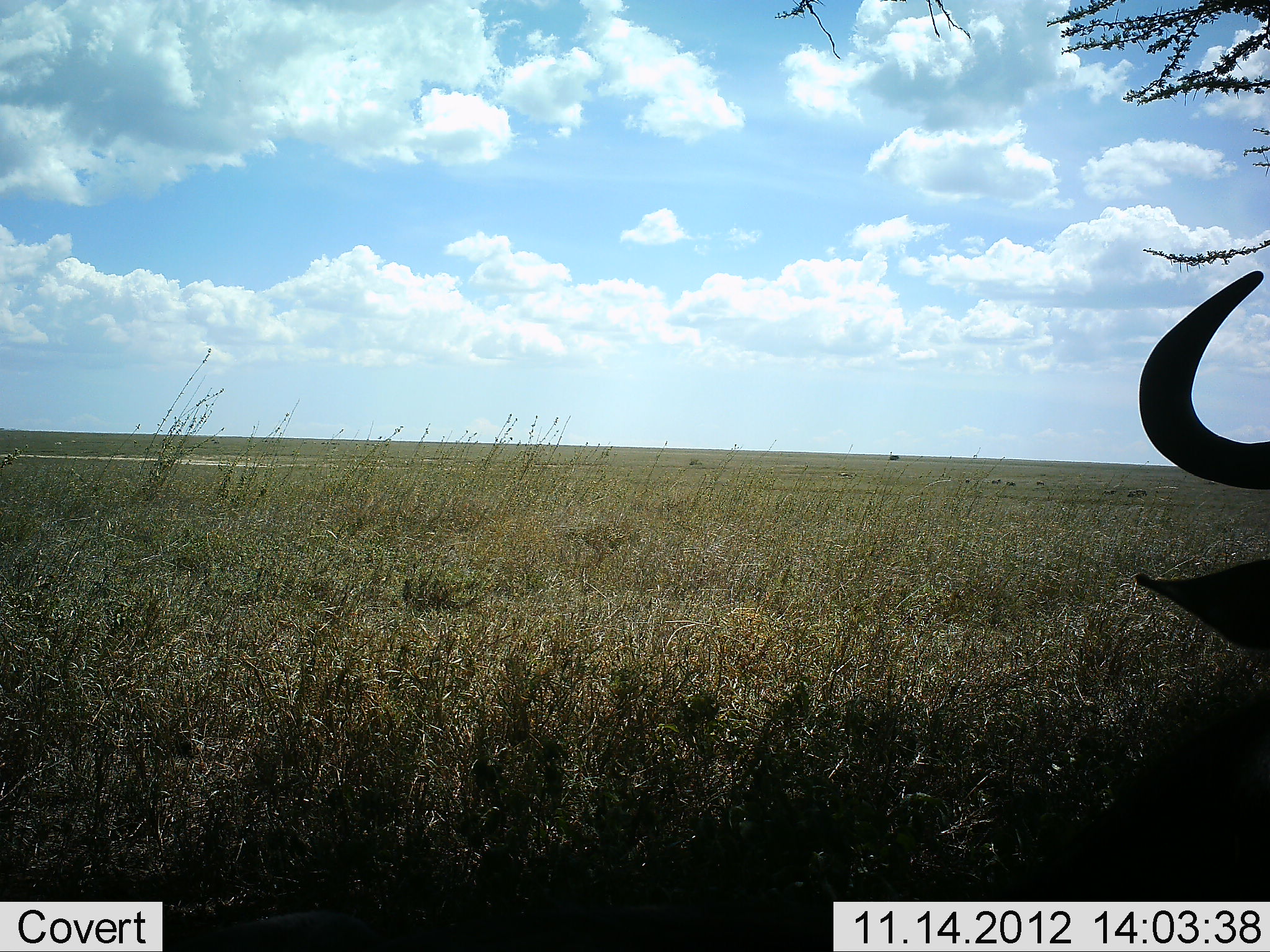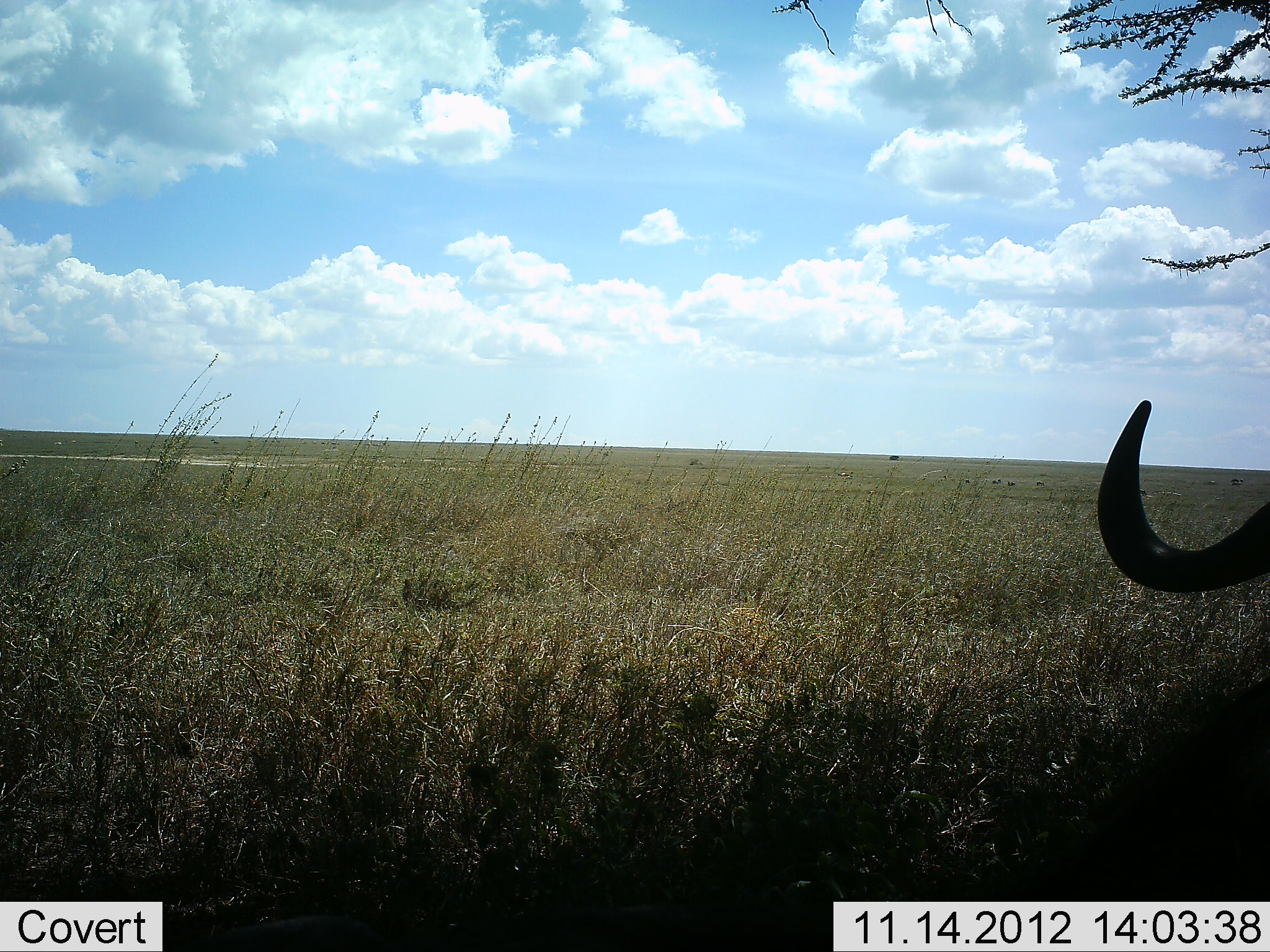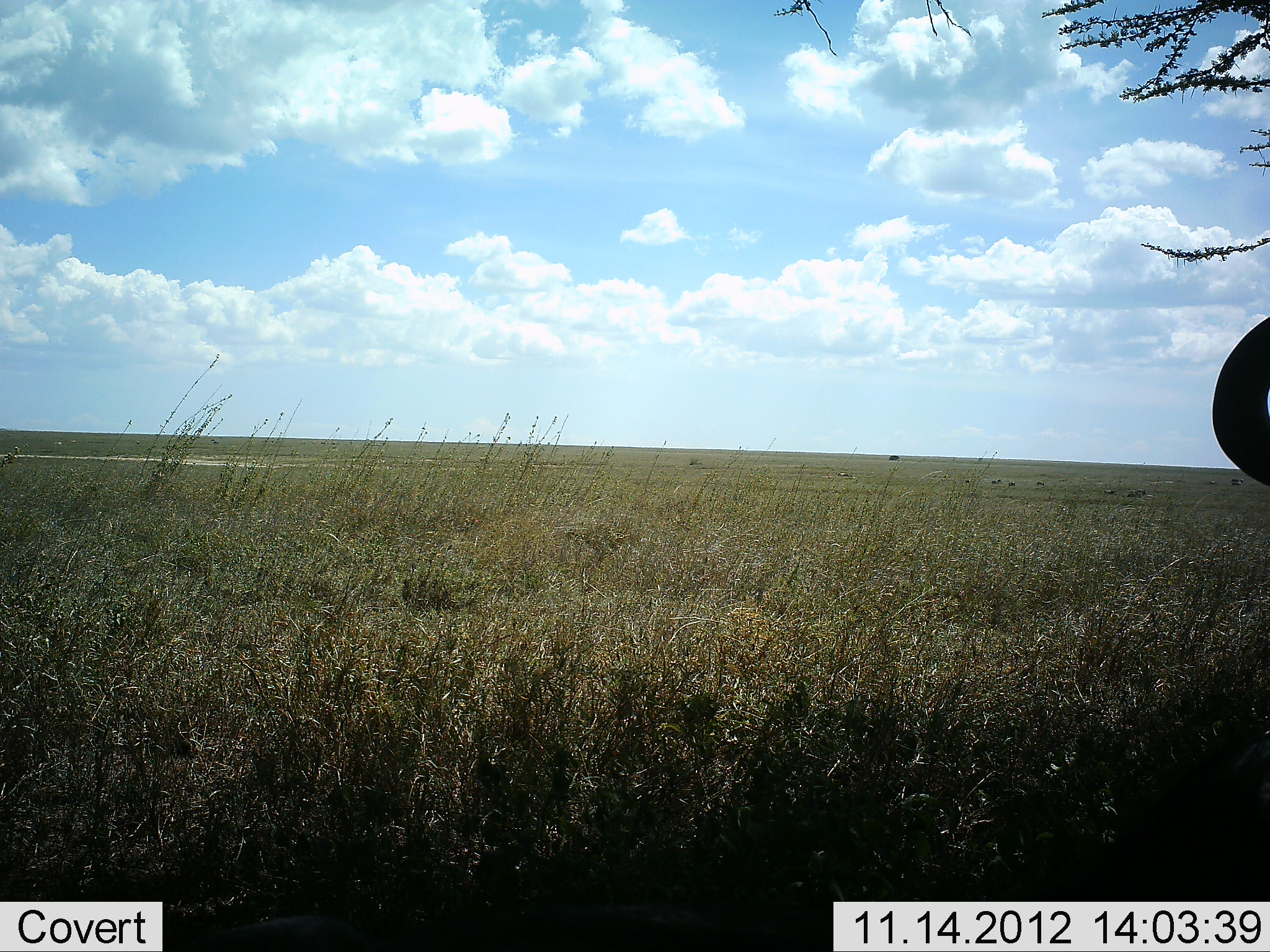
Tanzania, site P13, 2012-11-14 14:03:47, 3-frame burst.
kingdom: Animalia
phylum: Chordata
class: Mammalia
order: Artiodactyla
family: Bovidae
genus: Connochaetes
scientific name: Connochaetes taurinus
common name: blue wildebeest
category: wildebeest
Wildebeest (blue wildebeest) (Connochaetes taurinus), count 1. Behavior (volunteer vote fractions): standing 20%, resting 70%, moving 0%, interacting 0%. Young present (vote fraction): 0%. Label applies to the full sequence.